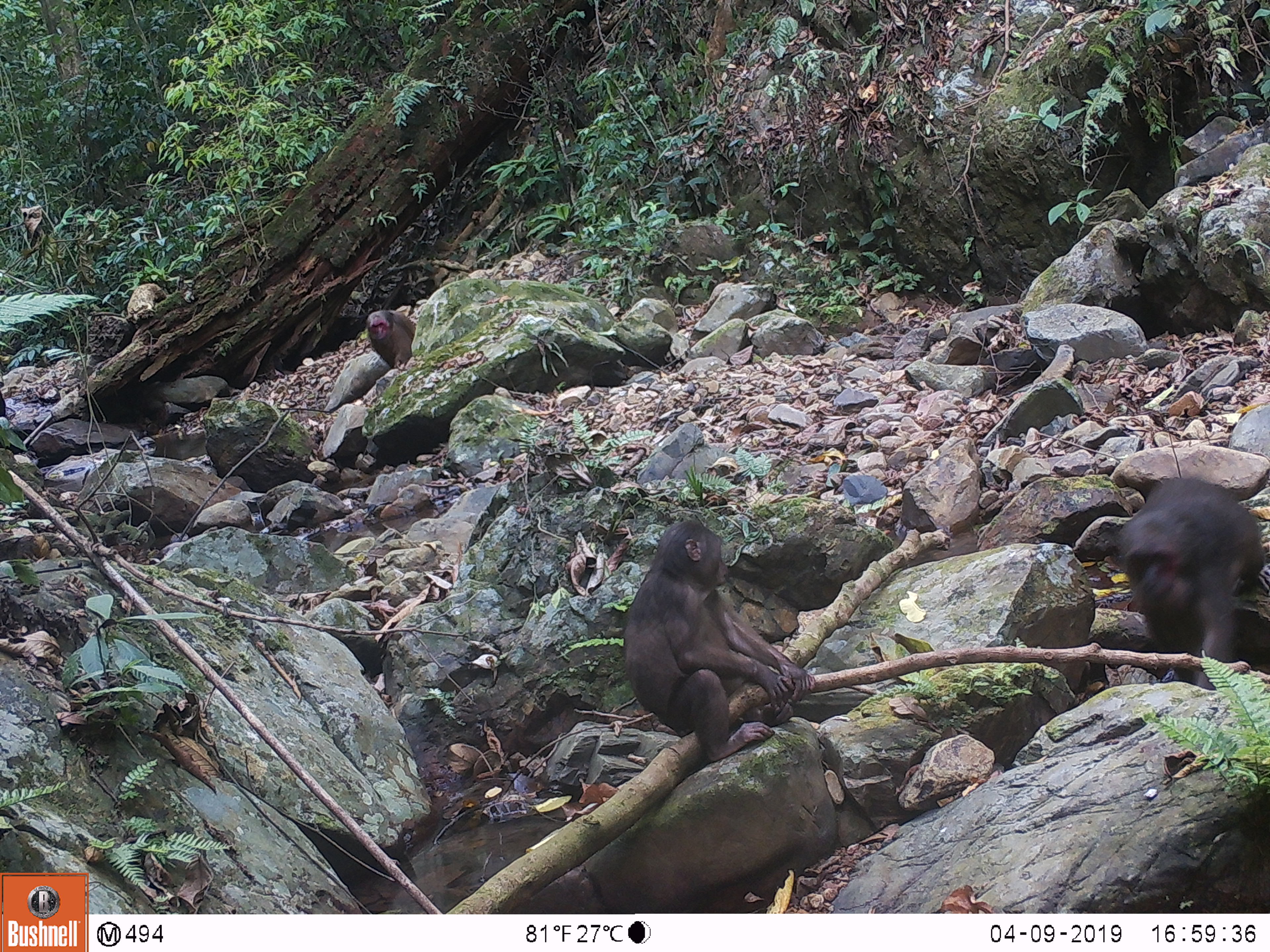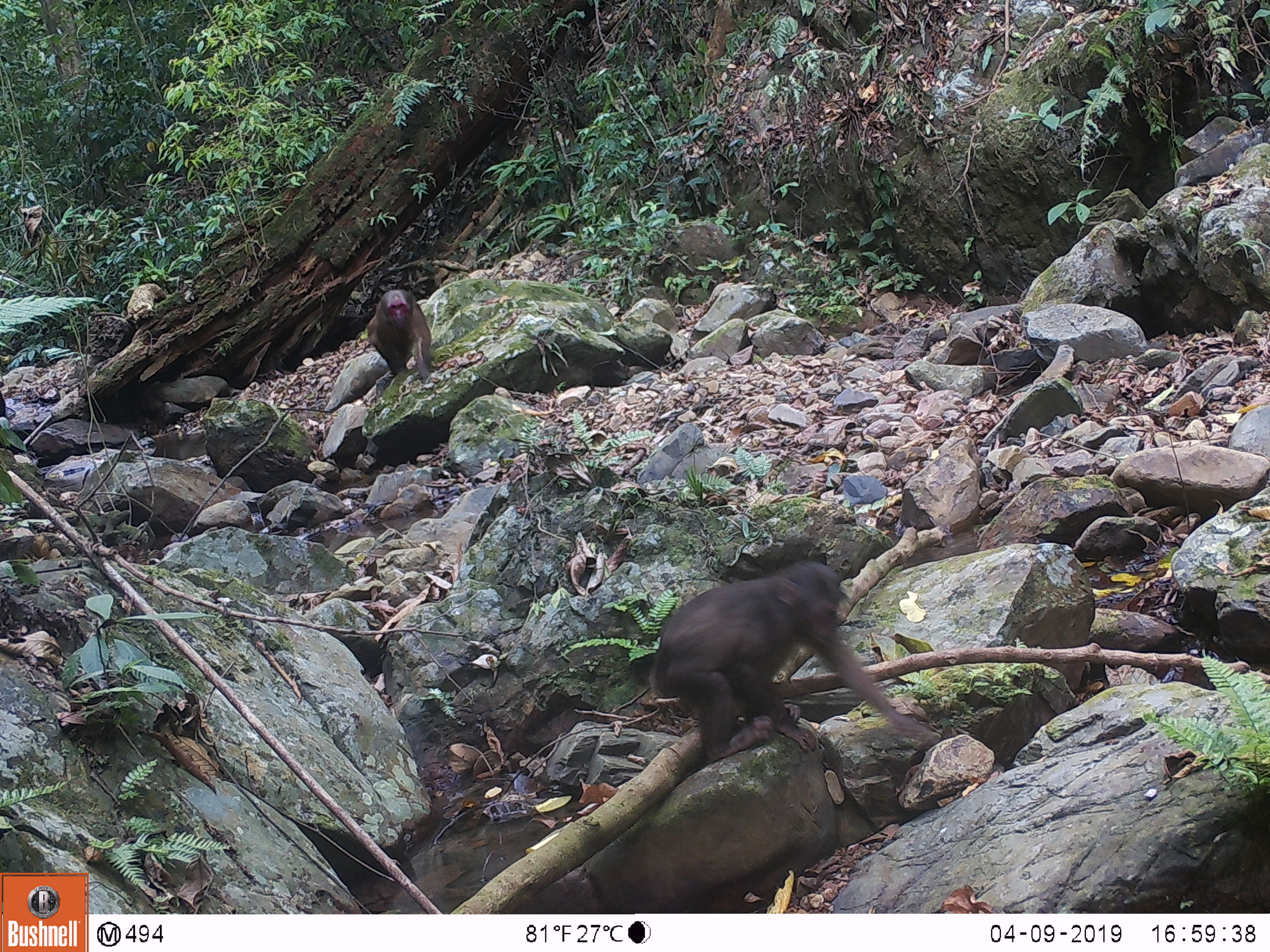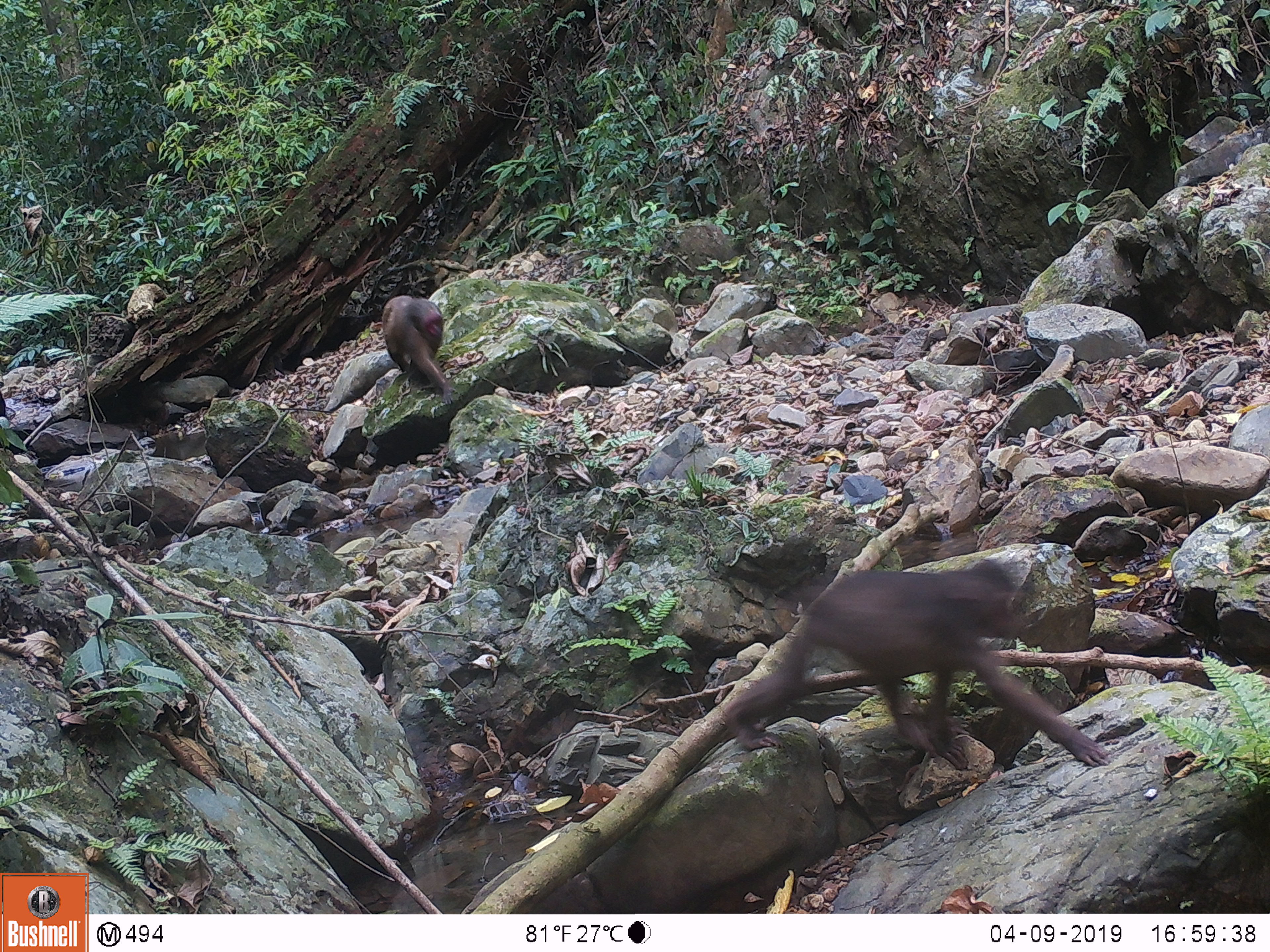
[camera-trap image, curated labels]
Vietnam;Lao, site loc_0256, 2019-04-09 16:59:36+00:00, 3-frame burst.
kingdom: Animalia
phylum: Chordata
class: Mammalia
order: Primates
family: Cercopithecidae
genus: Macaca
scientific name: Macaca arctoides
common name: stump-tailed macaque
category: stump tailed macaque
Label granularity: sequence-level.